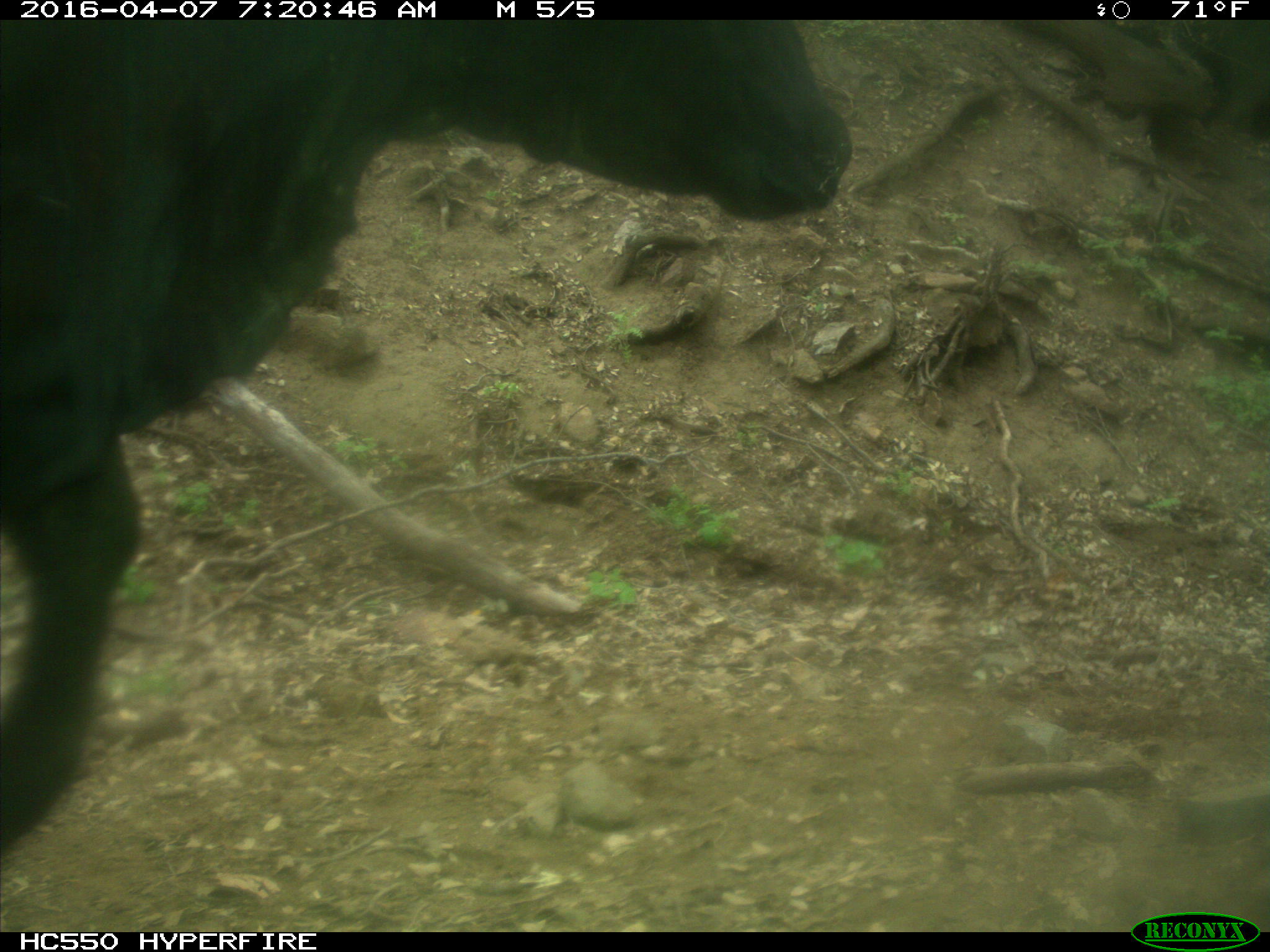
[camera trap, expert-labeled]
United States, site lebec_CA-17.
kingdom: Animalia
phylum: Chordata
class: Mammalia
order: Artiodactyla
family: Bovidae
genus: Bos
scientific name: Bos taurus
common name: domestic cow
Bos taurus (domestic cow).